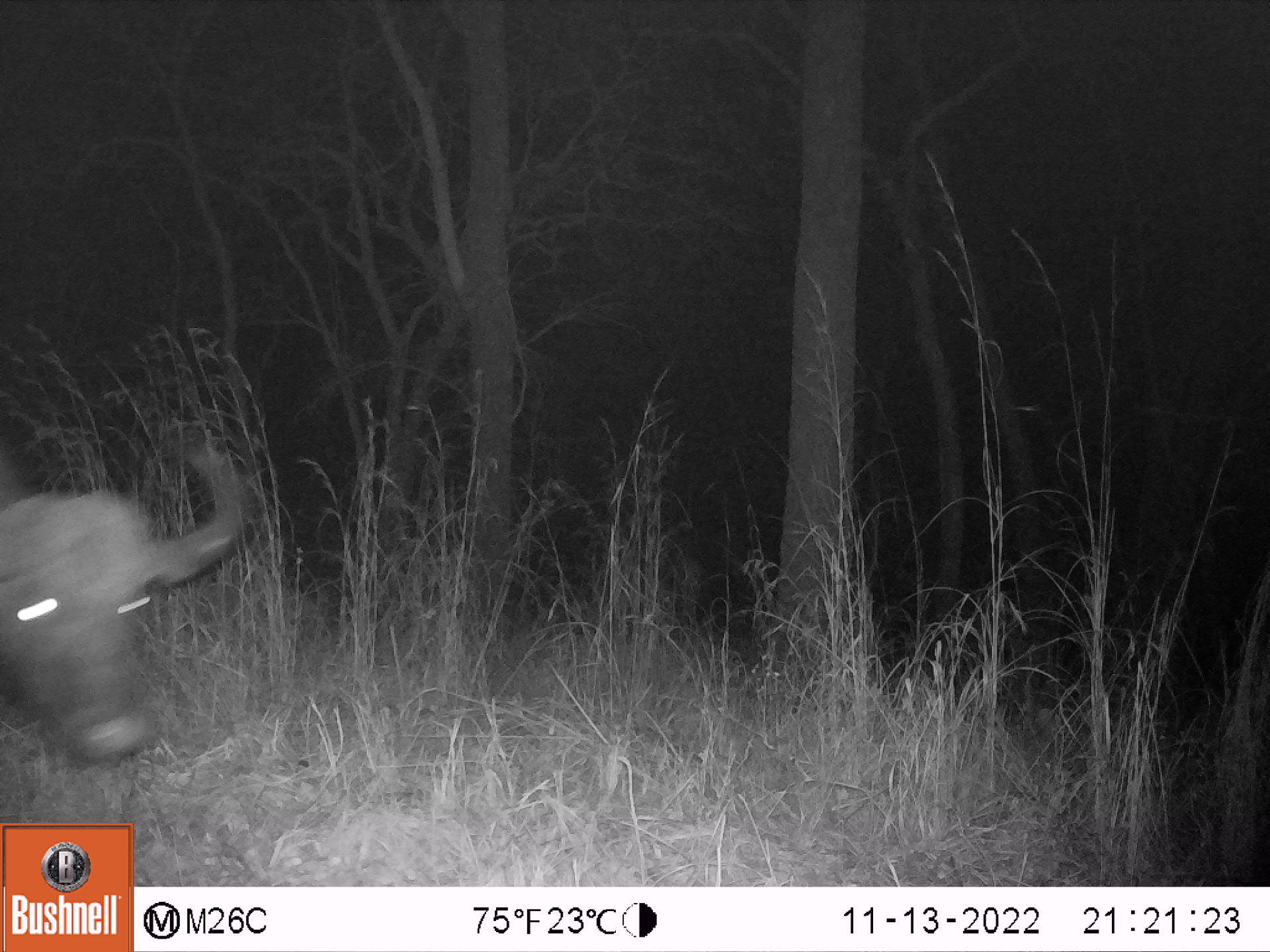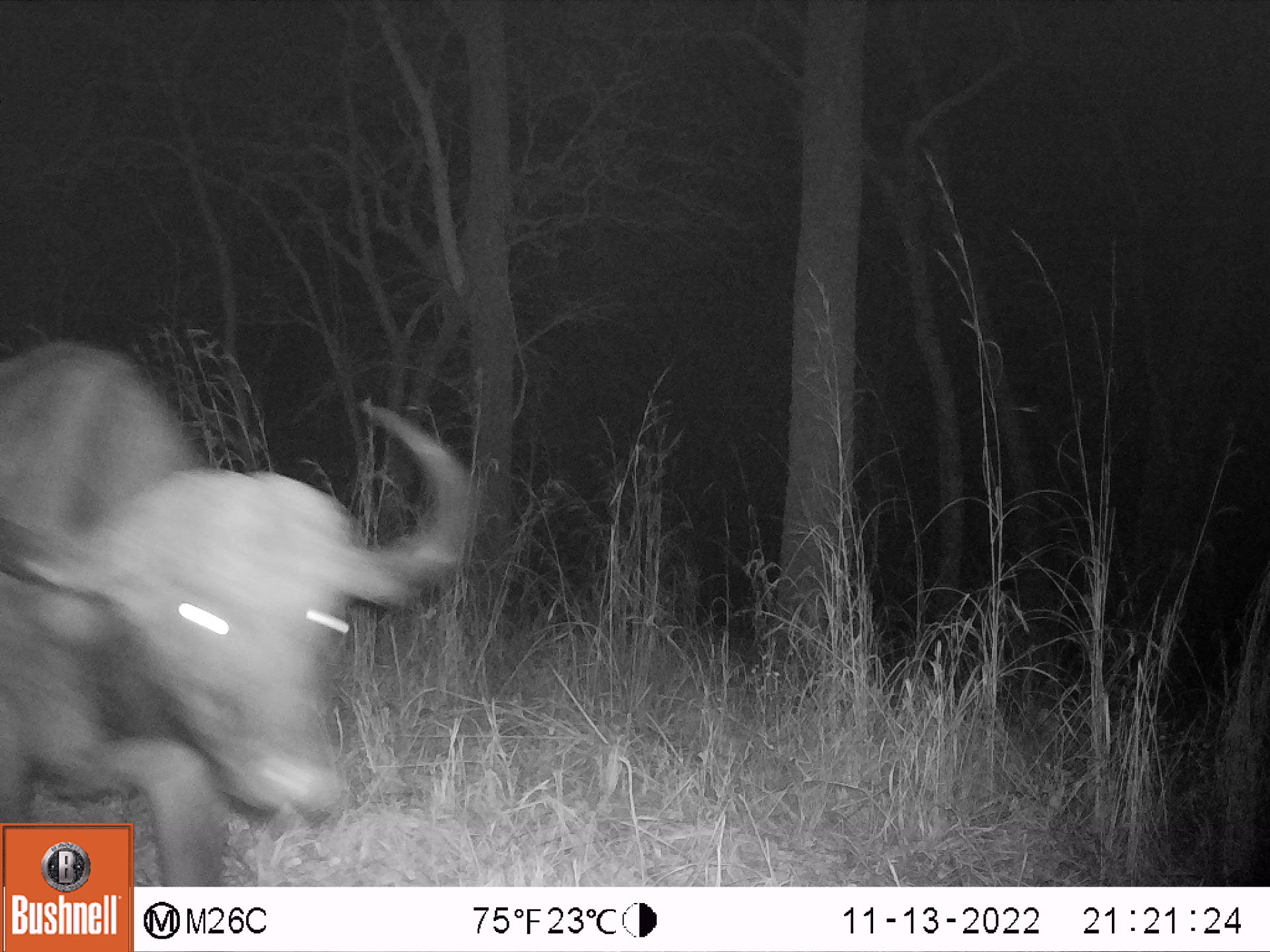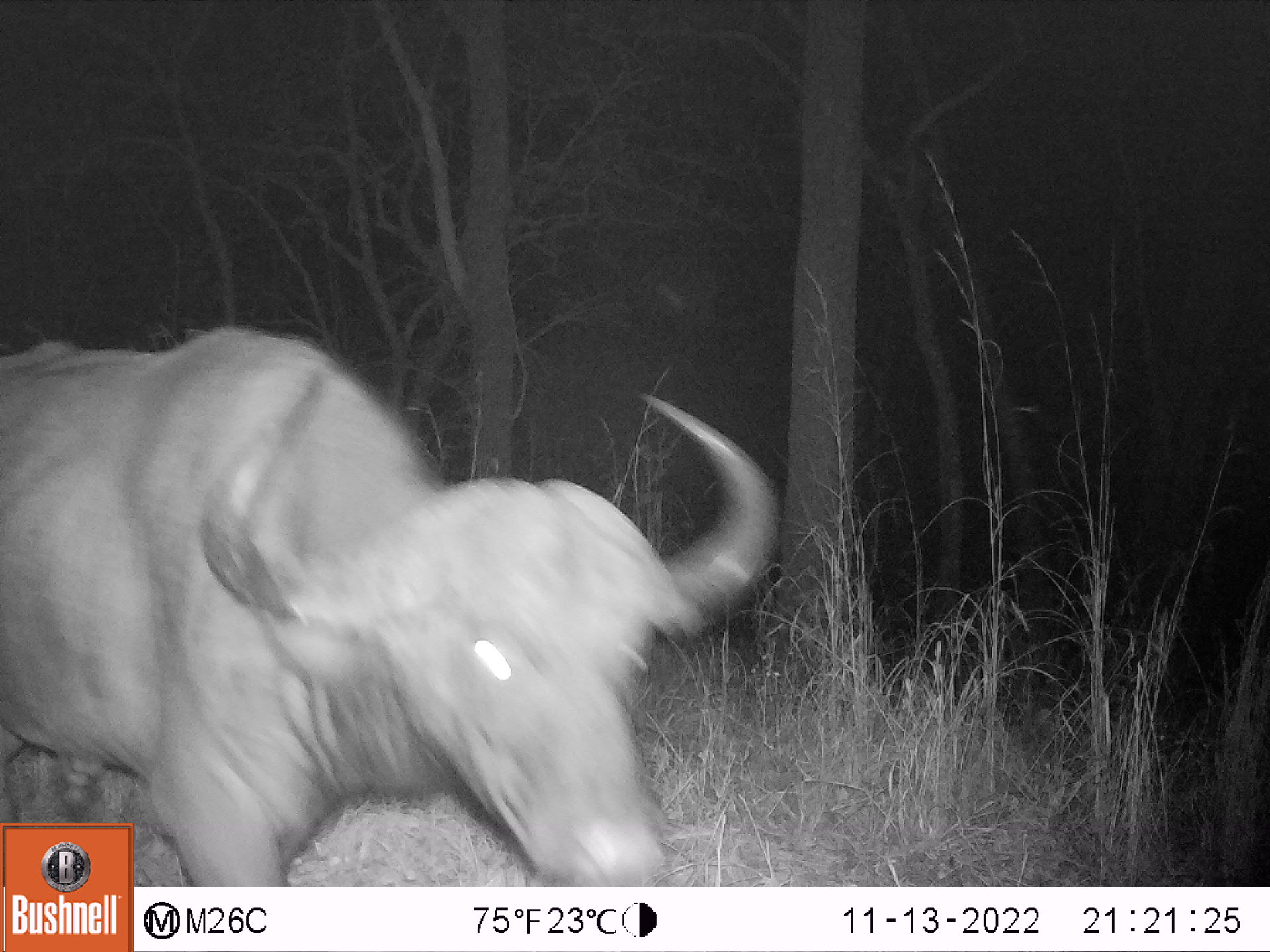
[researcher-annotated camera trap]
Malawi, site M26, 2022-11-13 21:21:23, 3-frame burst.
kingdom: Animalia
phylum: Chordata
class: Mammalia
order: Artiodactyla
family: Bovidae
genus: Syncerus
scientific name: Syncerus caffer caffer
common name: cape buffalo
Cape buffalo (Syncerus caffer caffer), count 1.